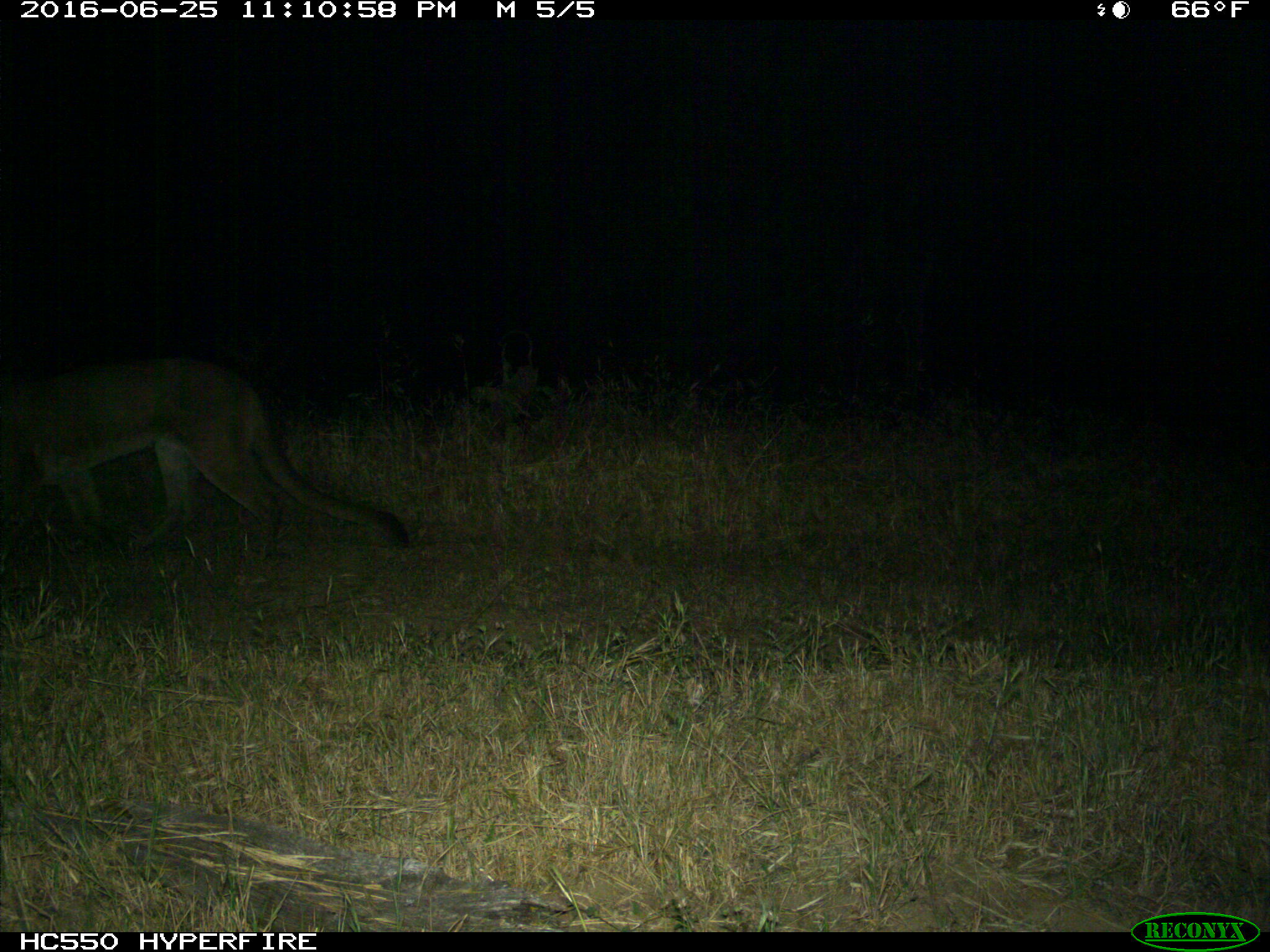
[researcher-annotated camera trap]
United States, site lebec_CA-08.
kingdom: Animalia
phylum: Chordata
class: Mammalia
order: Carnivora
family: Felidae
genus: Puma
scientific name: Puma concolor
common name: mountain lion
Puma concolor (mountain lion).